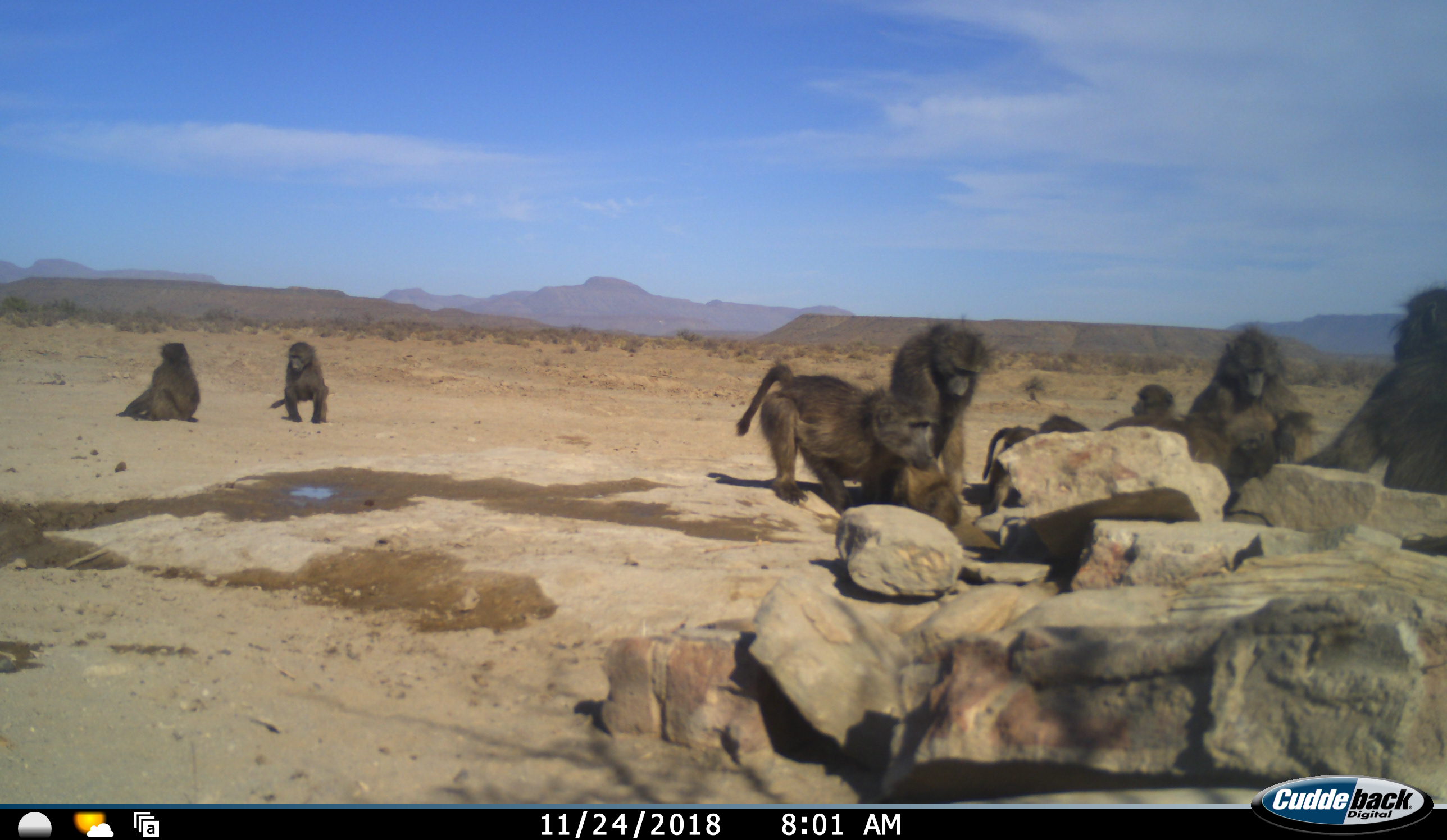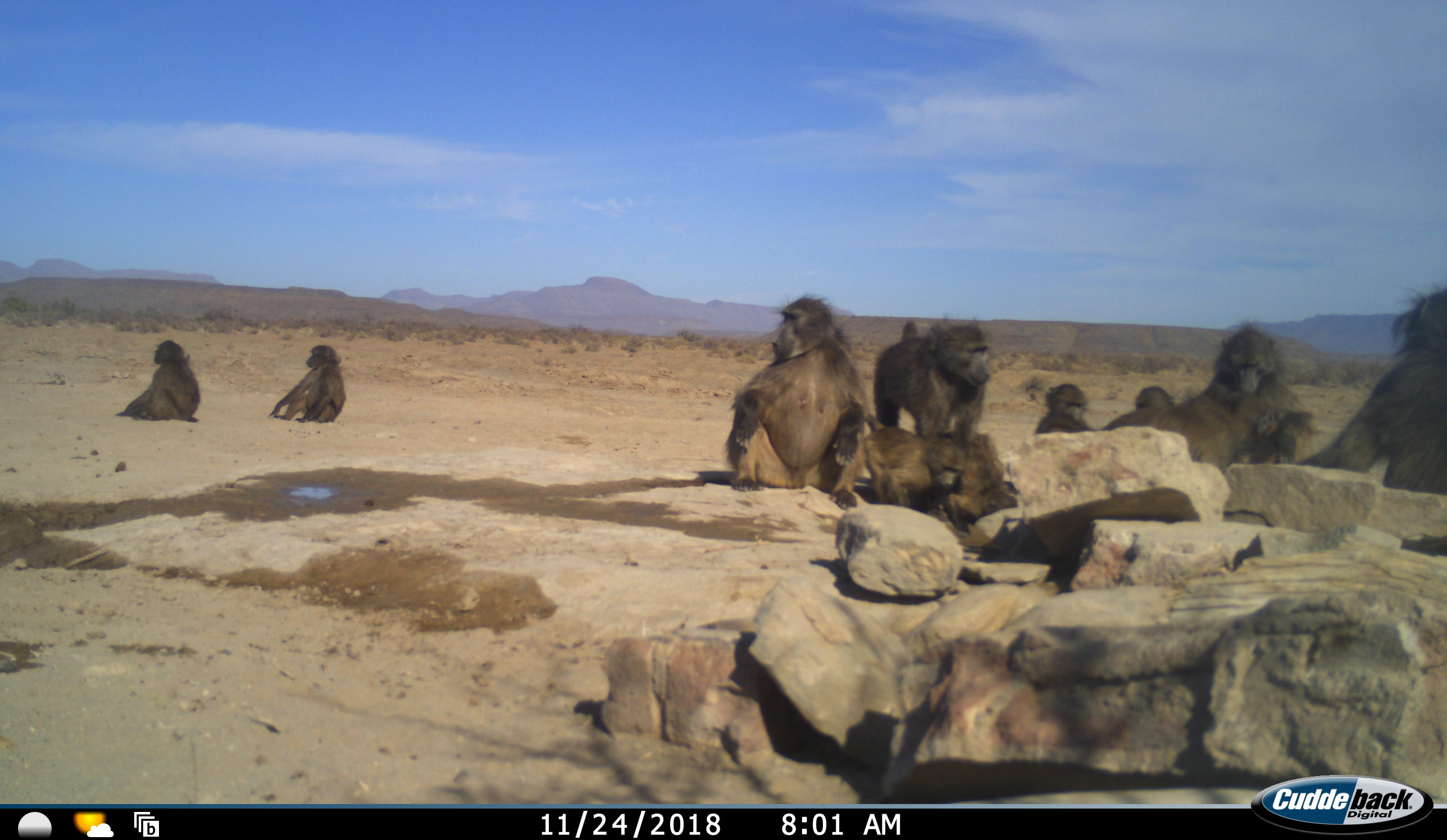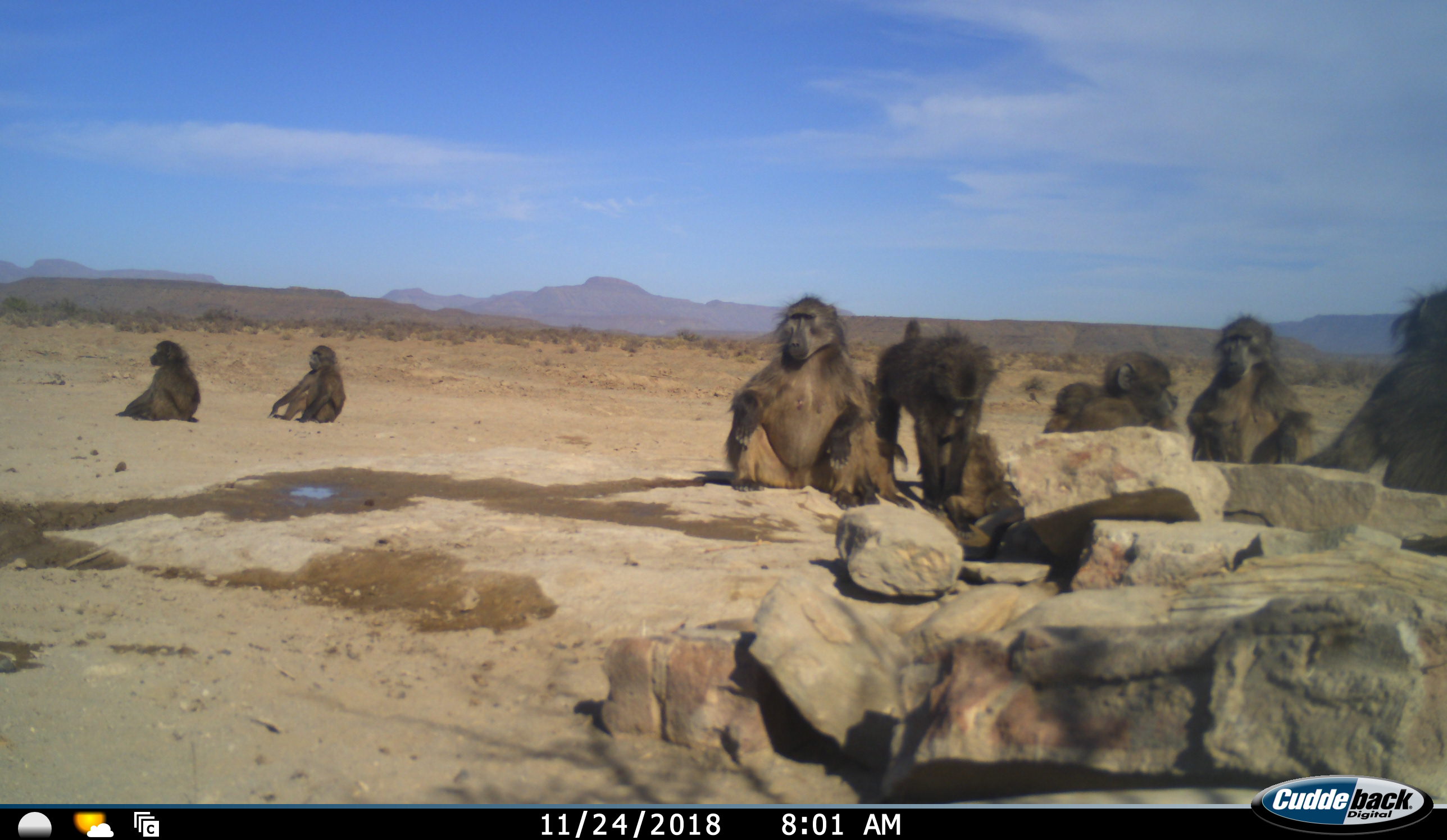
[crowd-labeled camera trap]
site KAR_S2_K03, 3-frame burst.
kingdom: Animalia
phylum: Chordata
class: Mammalia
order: Primates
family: Cercopithecidae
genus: Papio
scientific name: Papio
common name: baboon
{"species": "baboon (Papio)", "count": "11-50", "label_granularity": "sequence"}